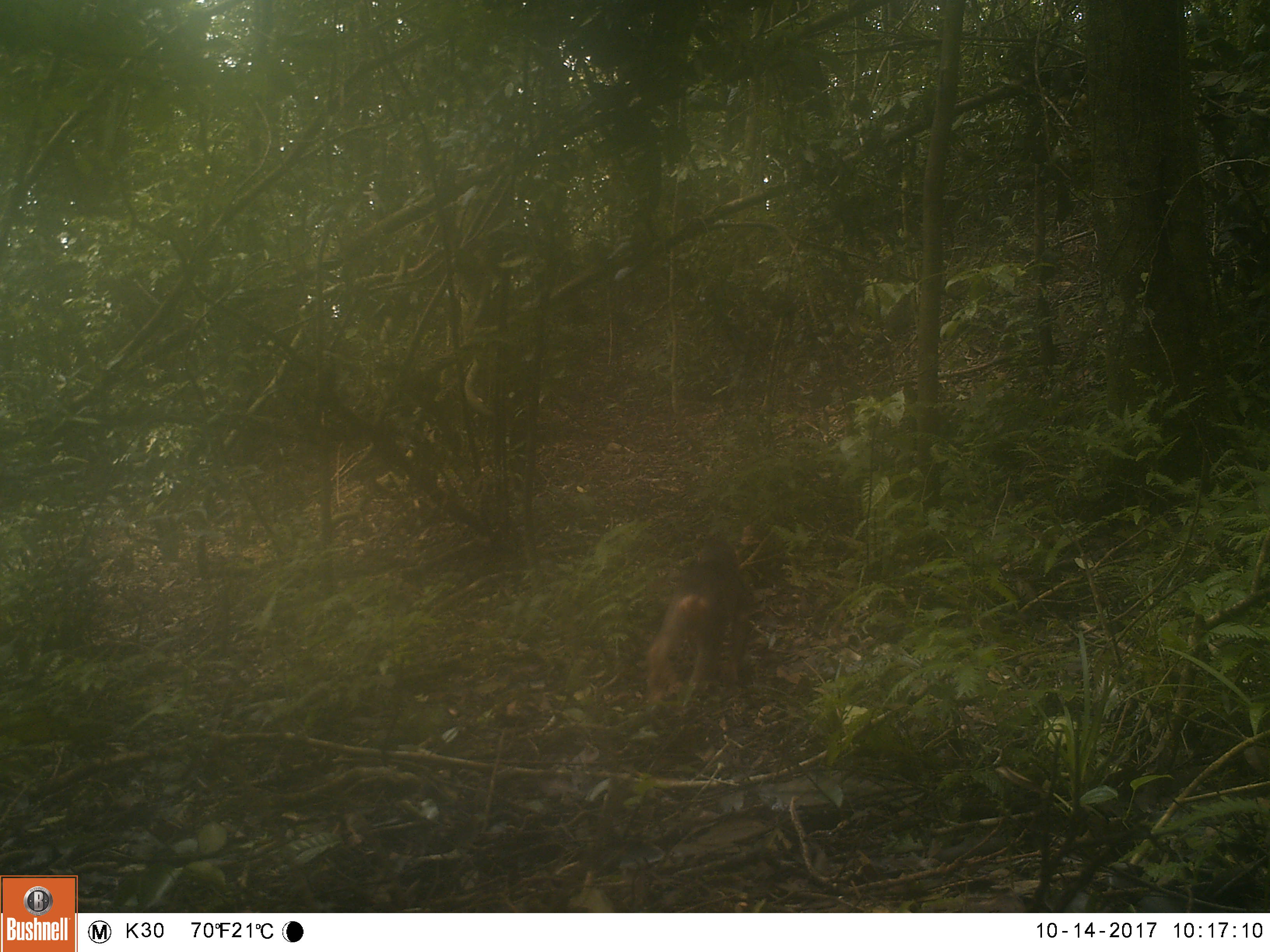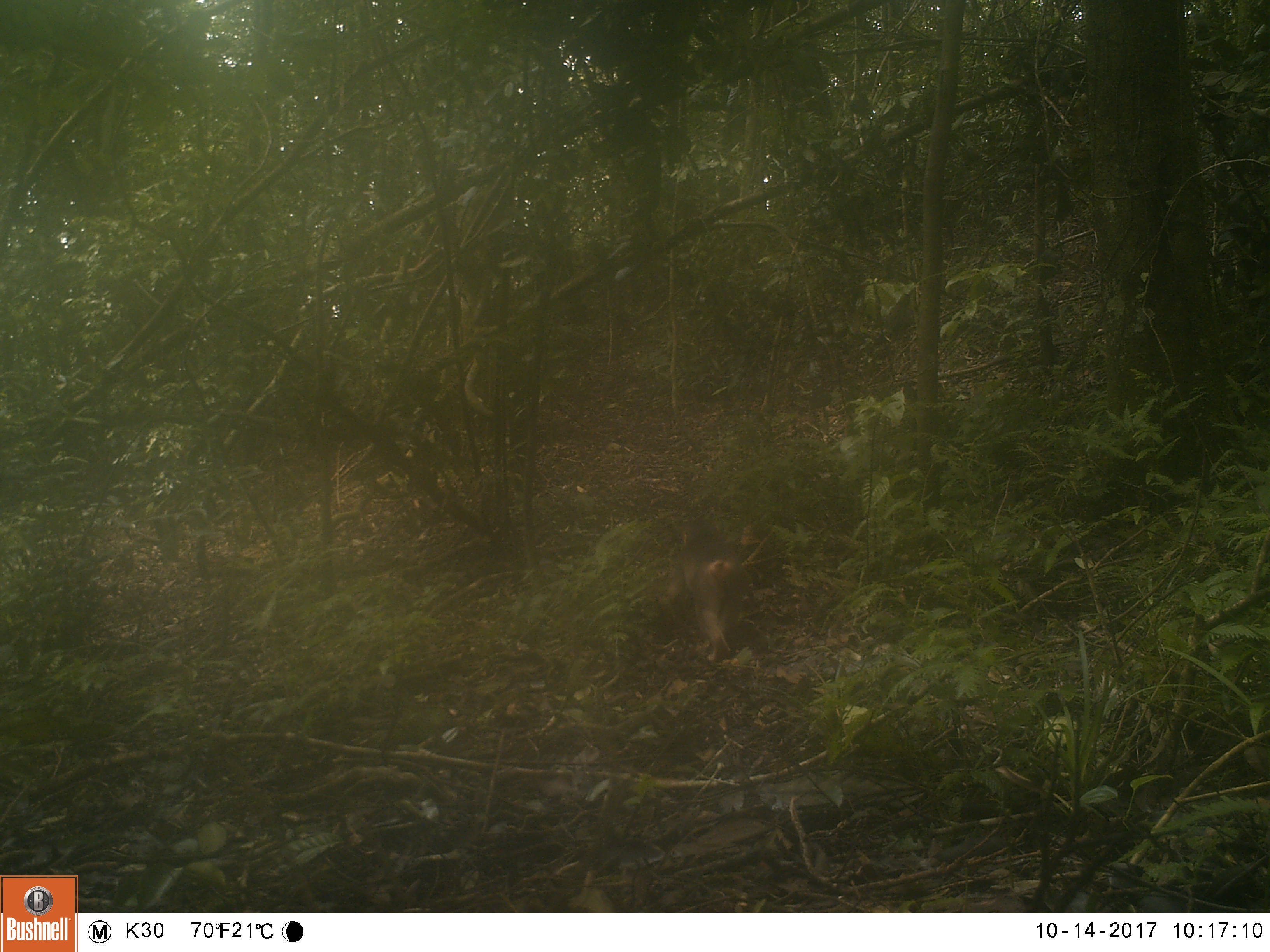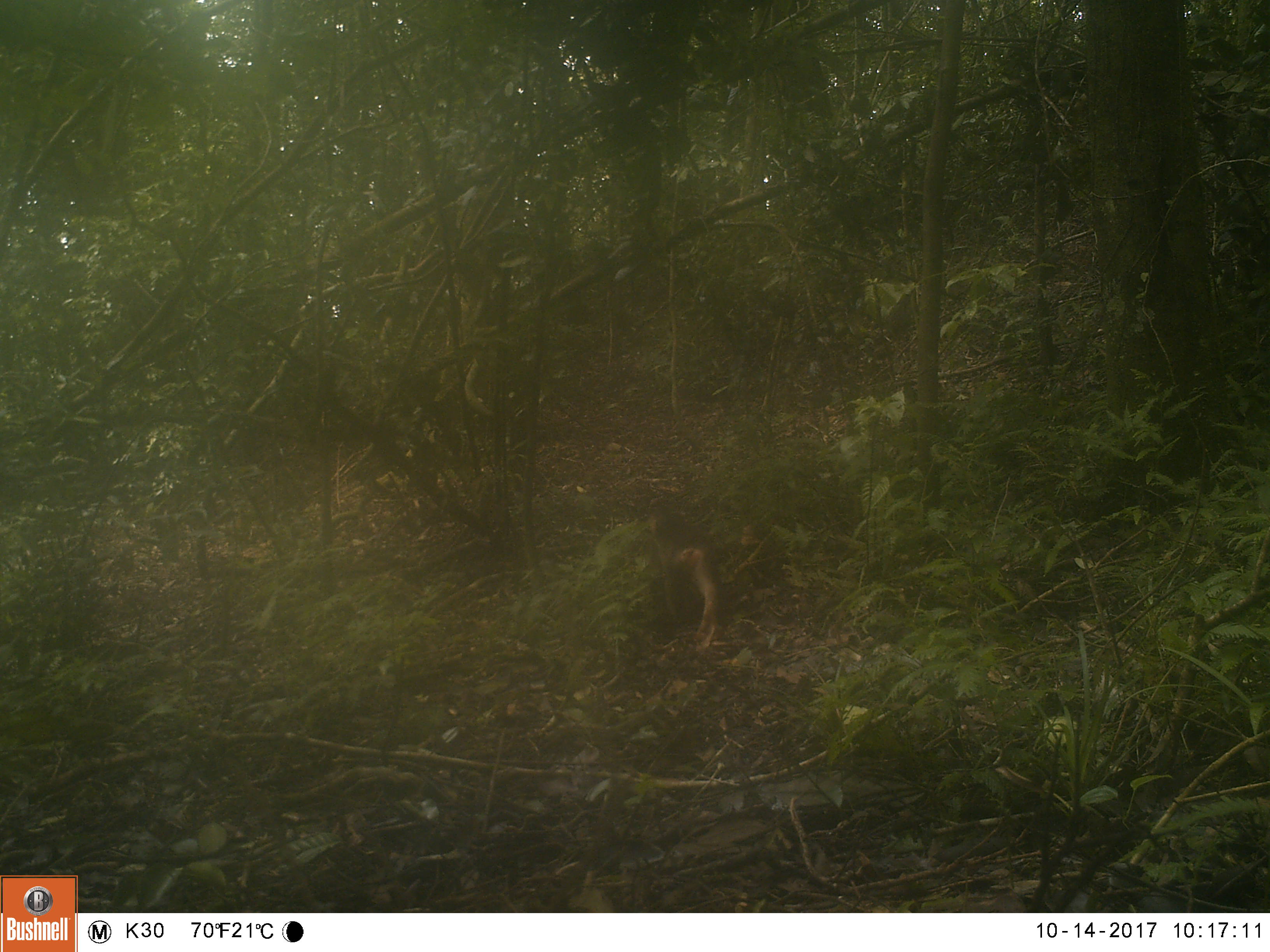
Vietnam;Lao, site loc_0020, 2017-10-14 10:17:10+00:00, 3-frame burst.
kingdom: Animalia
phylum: Chordata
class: Mammalia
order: Primates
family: Cercopithecidae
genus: Macaca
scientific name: Macaca nemestrina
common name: pig-tailed macaque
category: pig tailed macaque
Pig tailed macaque (pig-tailed macaque) (Macaca nemestrina). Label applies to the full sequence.